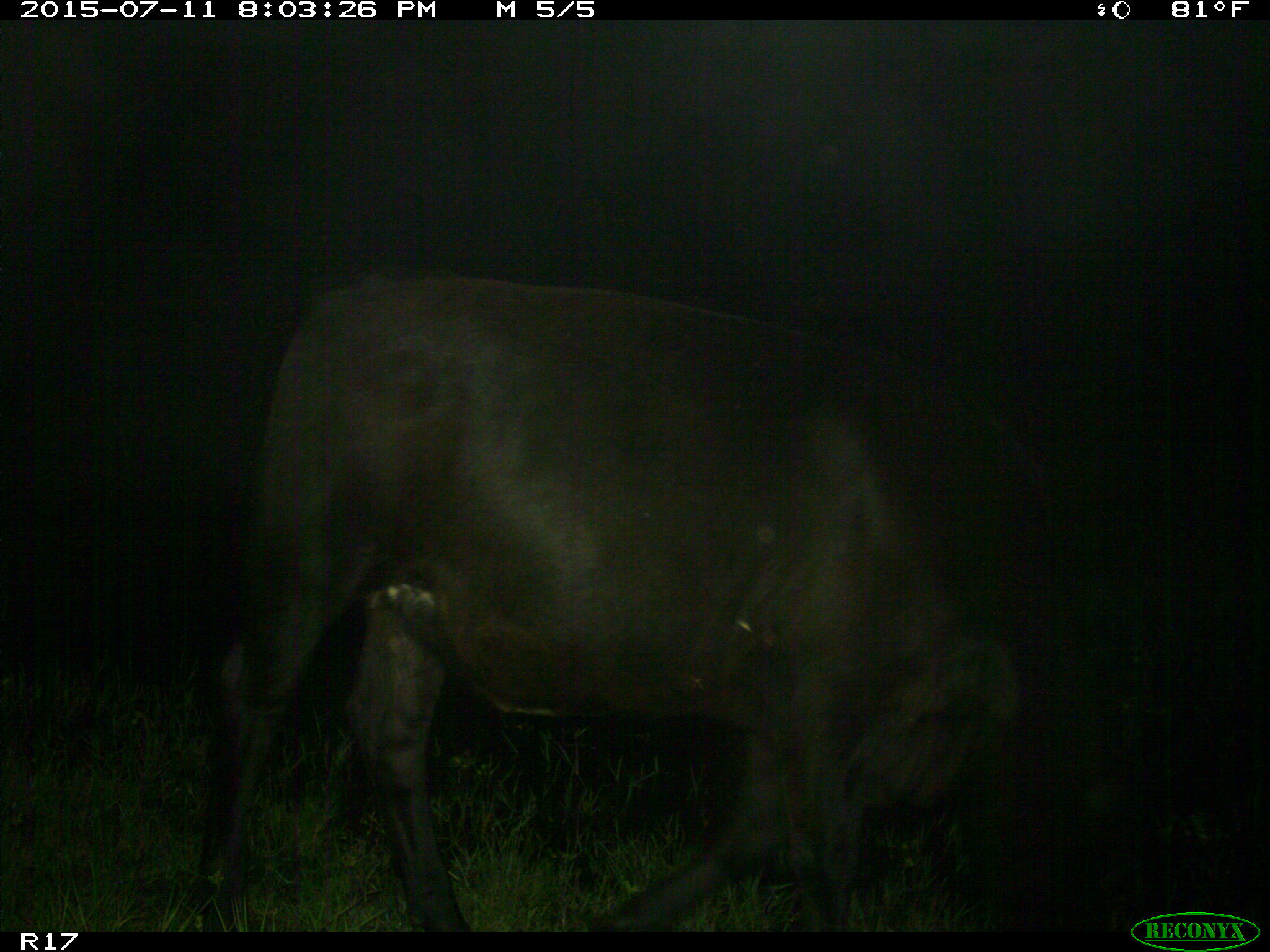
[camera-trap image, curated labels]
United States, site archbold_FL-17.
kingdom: Animalia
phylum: Chordata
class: Mammalia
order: Artiodactyla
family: Bovidae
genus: Bos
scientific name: Bos taurus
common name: domestic cow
Bos taurus (domestic cow).